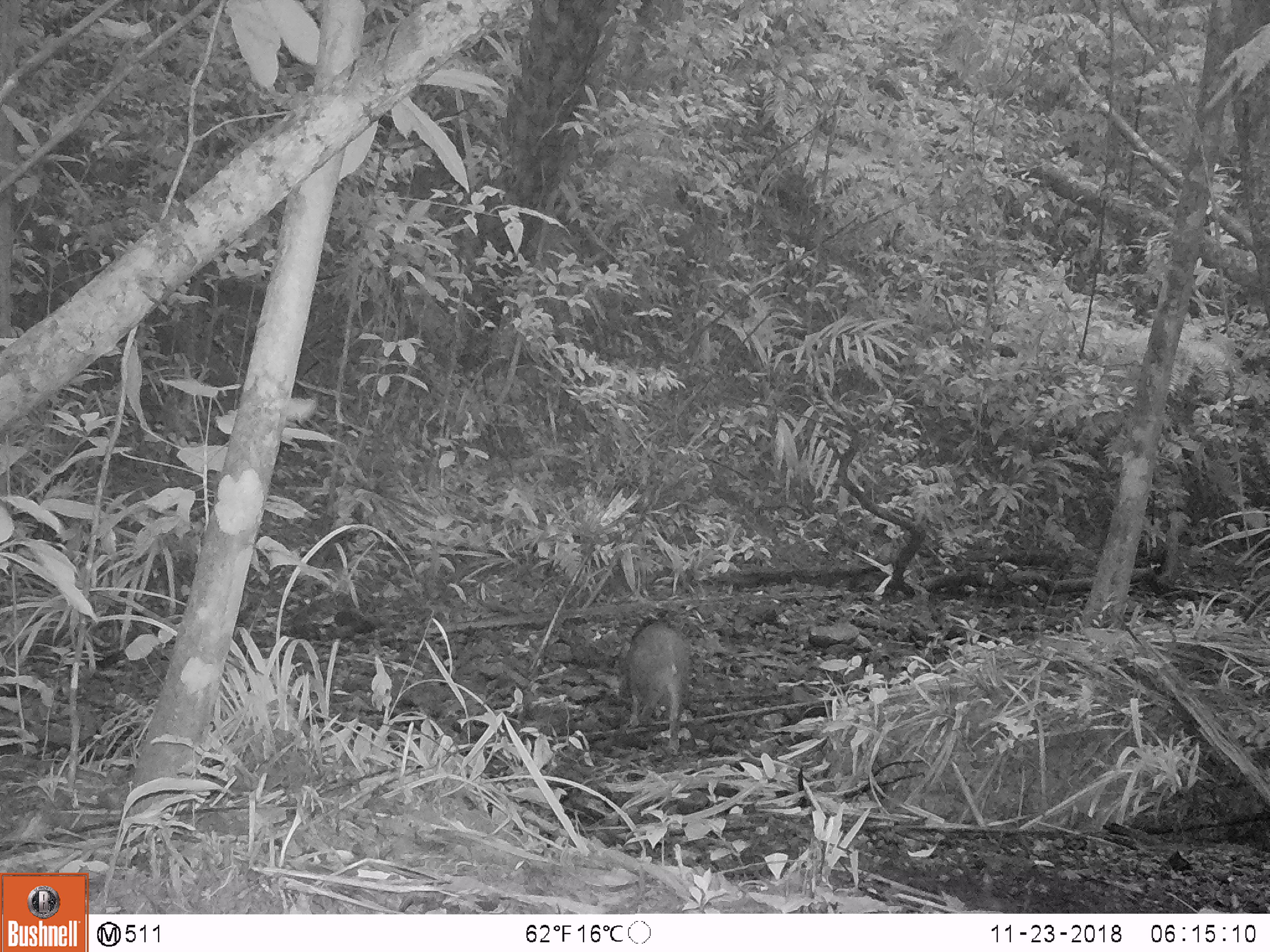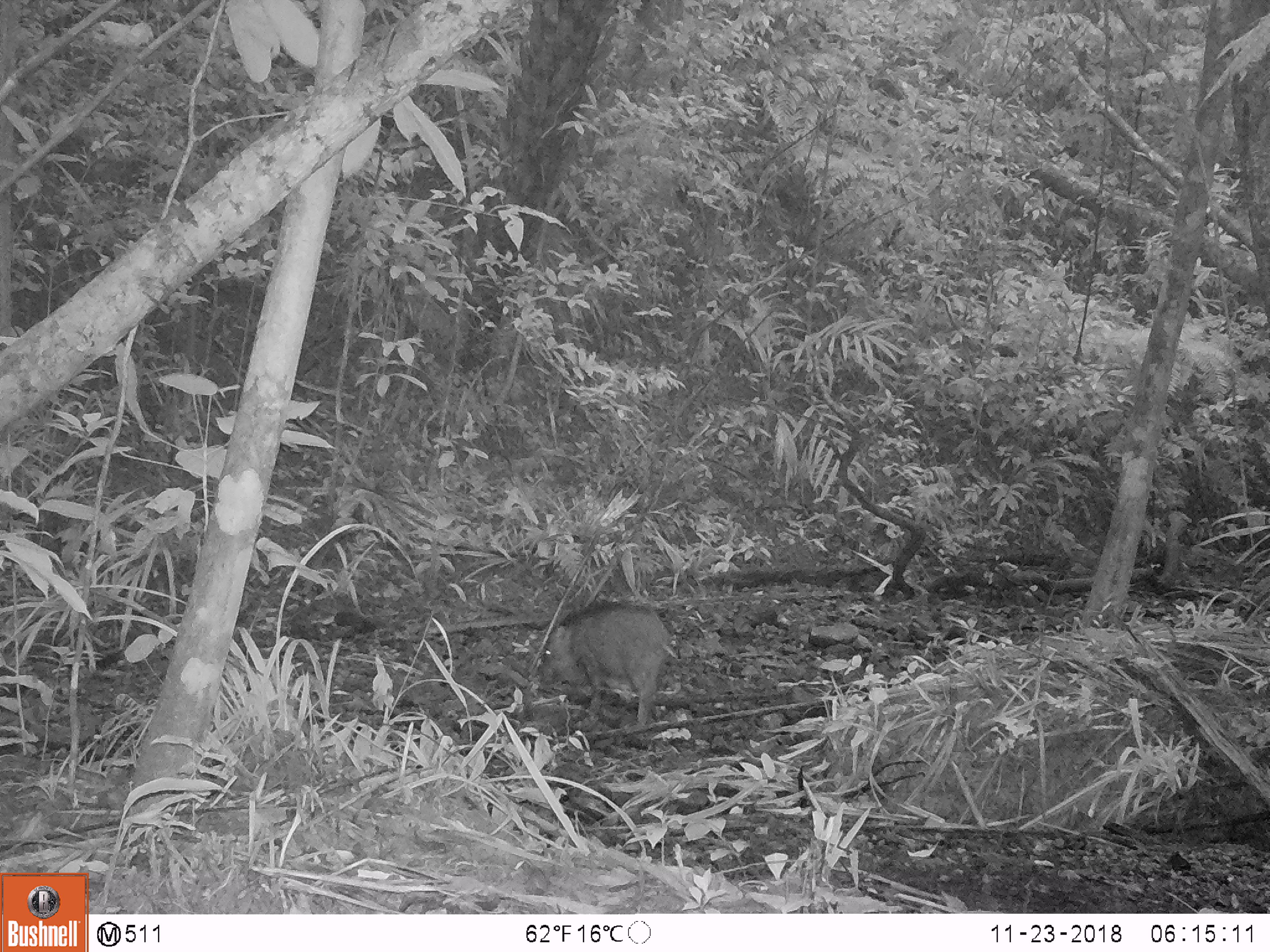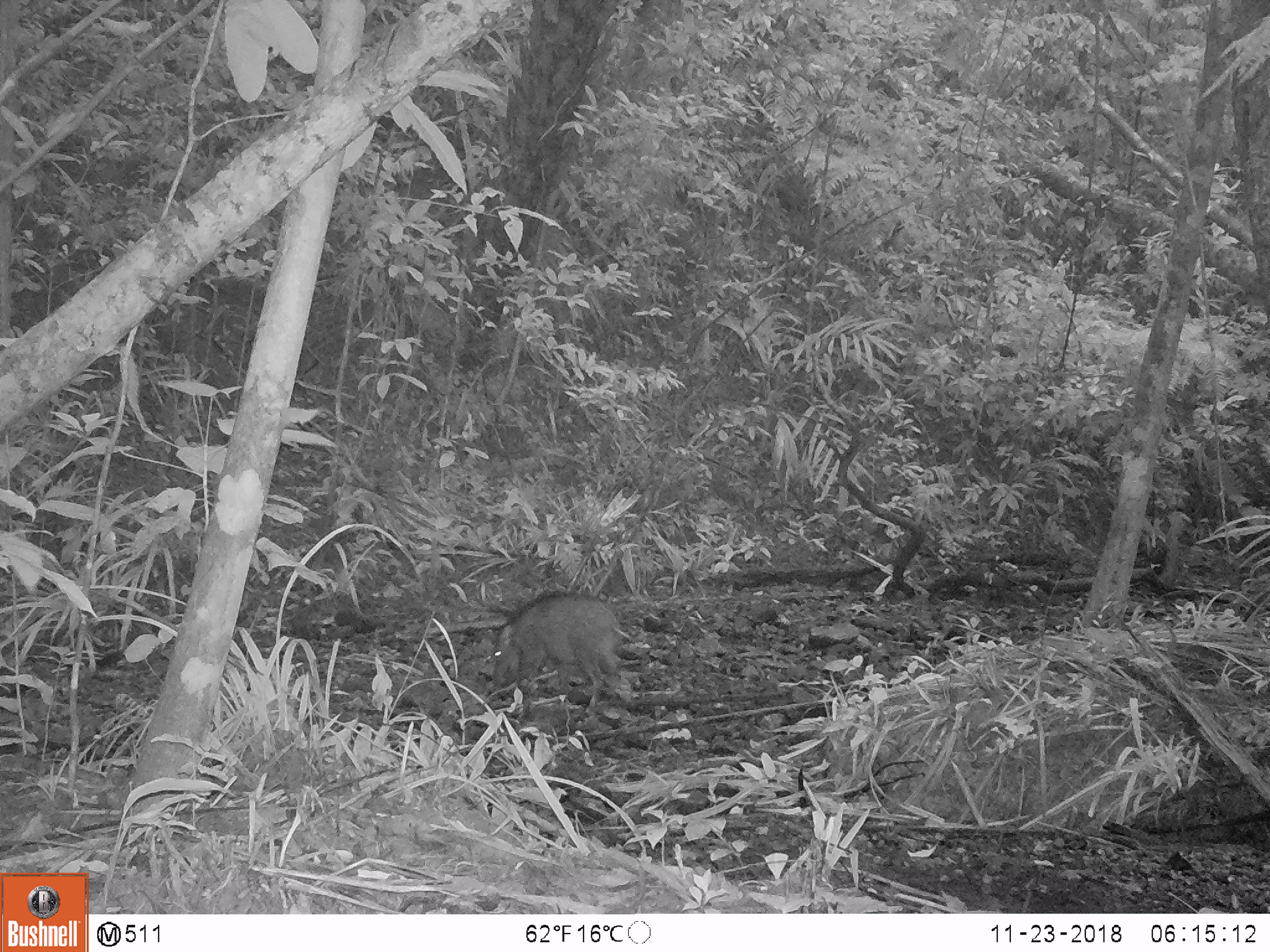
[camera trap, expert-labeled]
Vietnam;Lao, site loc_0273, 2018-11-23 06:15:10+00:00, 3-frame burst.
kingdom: Animalia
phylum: Chordata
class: Mammalia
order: Artiodactyla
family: Suidae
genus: Sus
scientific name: Sus scrofa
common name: eurasian wild pig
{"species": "eurasian wild pig (Sus scrofa)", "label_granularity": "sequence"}